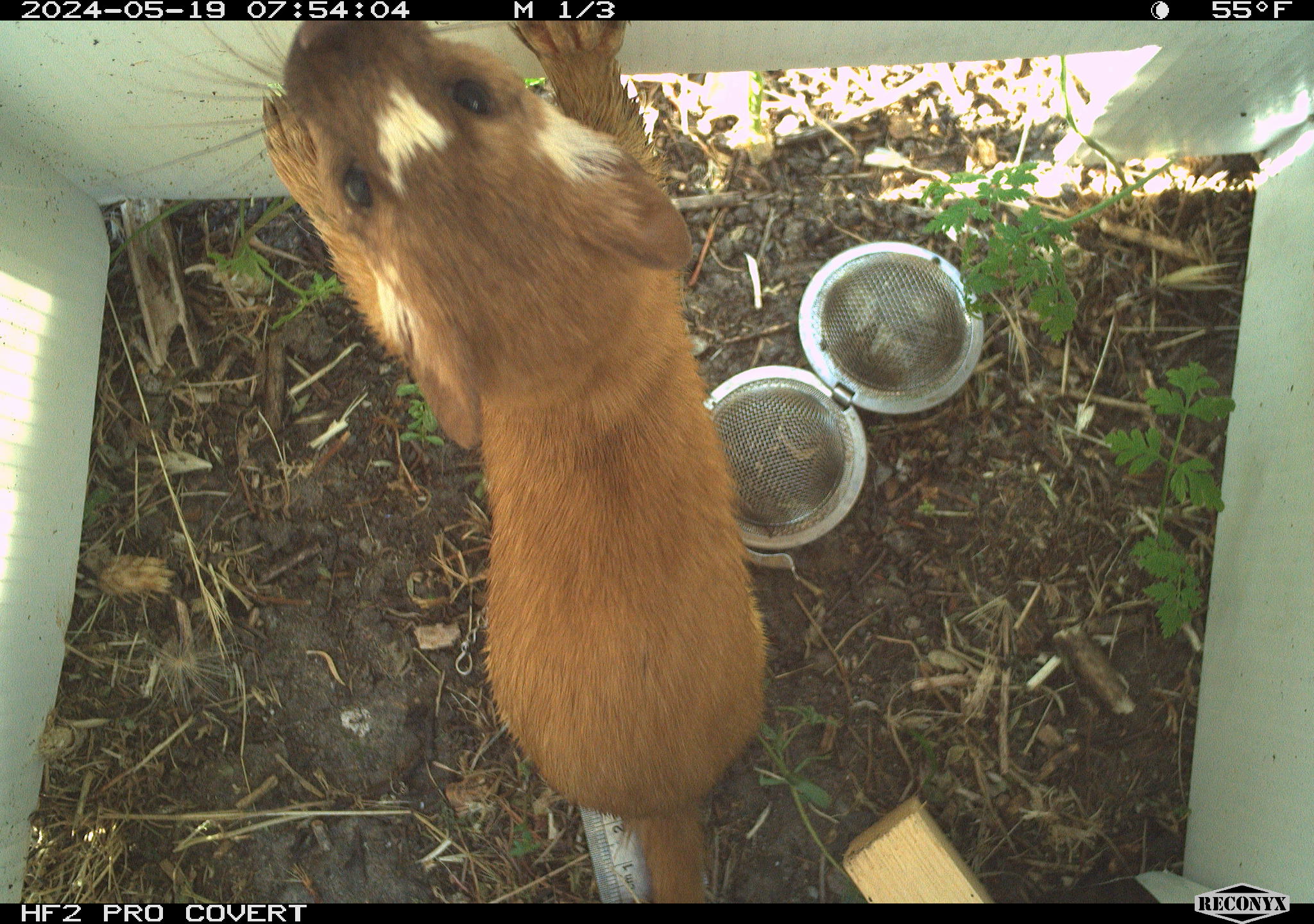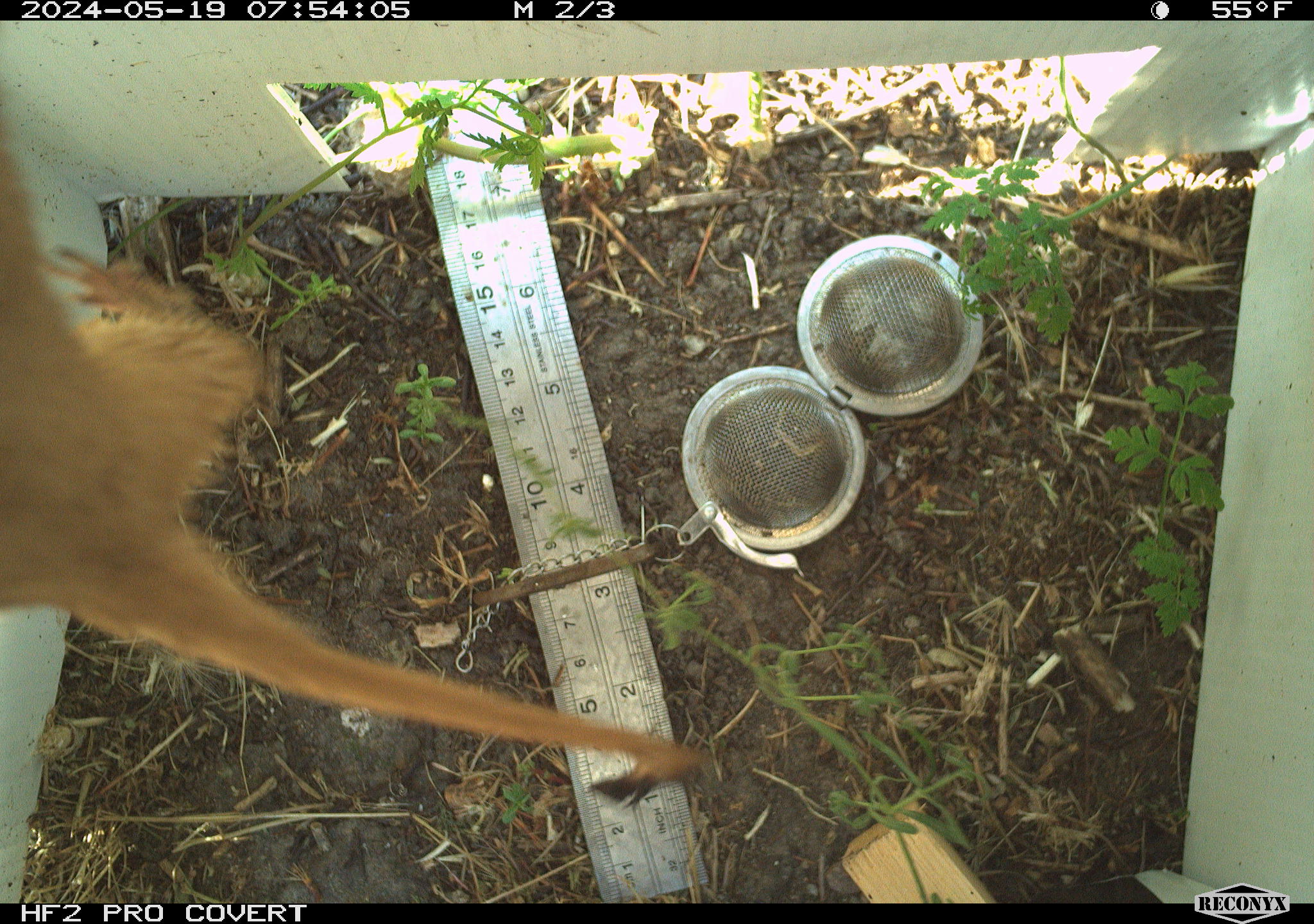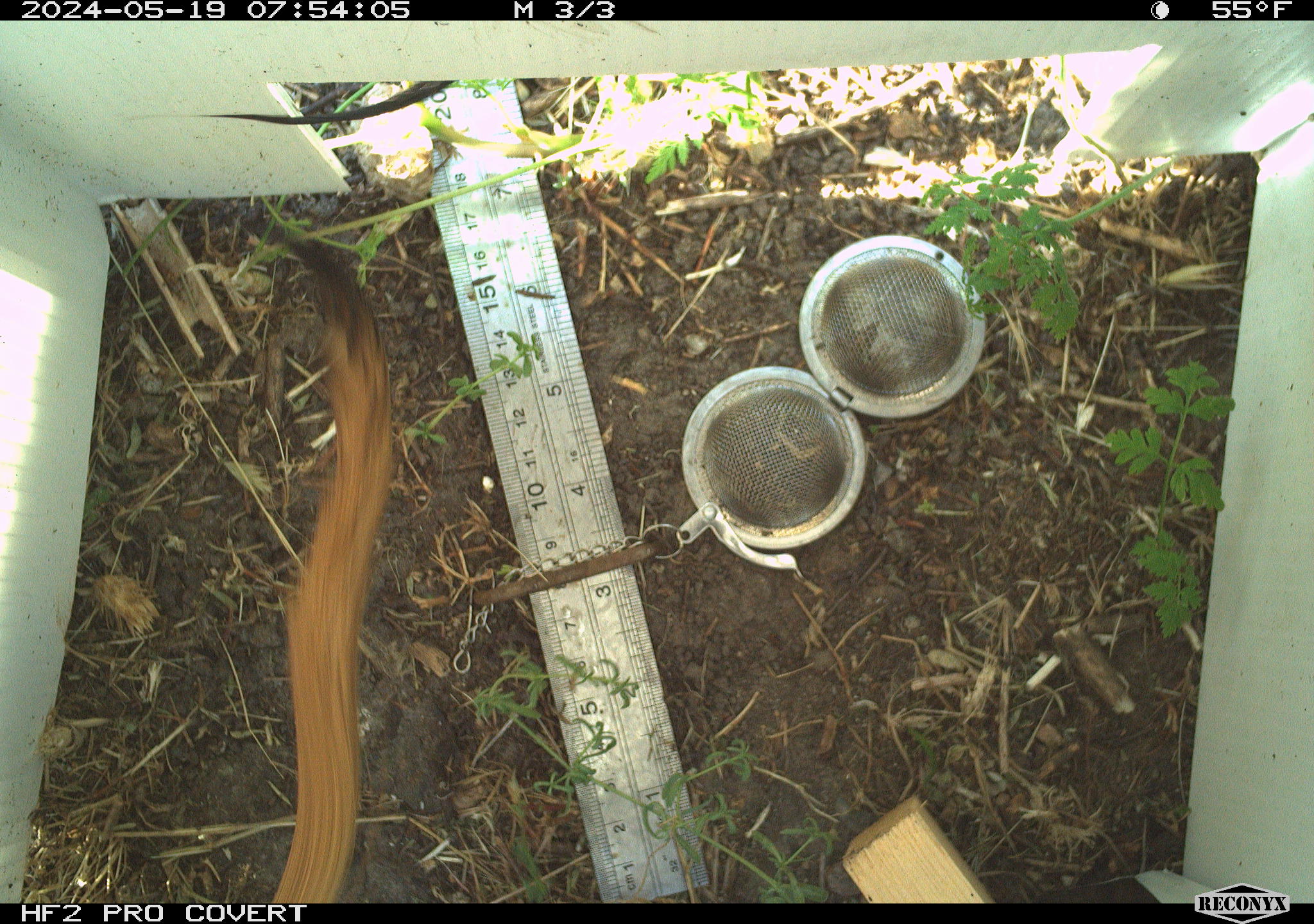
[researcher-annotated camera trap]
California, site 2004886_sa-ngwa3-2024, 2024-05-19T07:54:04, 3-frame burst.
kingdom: Animalia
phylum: Chordata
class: Mammalia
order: Carnivora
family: Mustelidae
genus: Neogale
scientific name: Neogale frenata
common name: long-tailed weasel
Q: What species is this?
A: Long-tailed weasel (Neogale frenata).